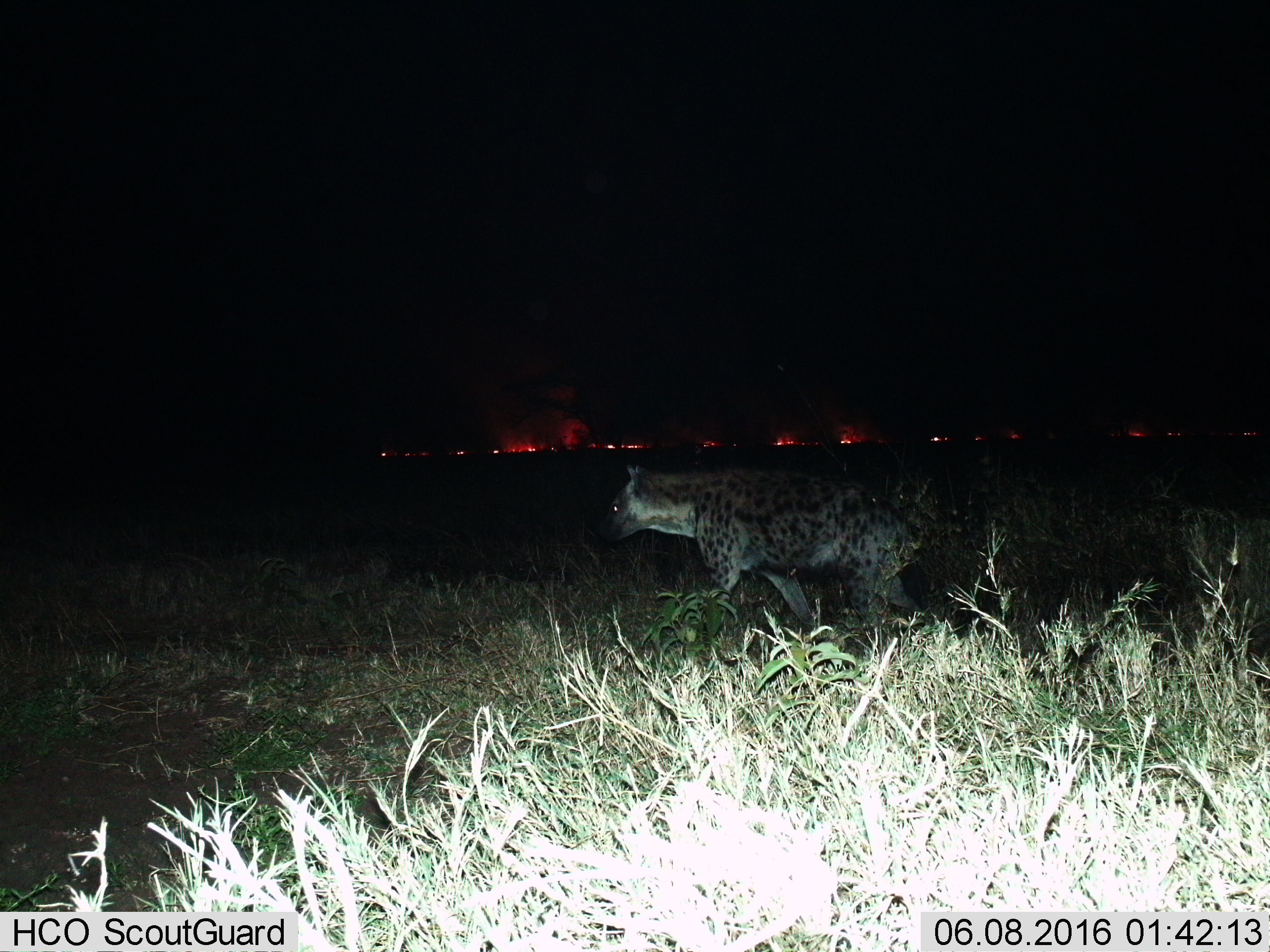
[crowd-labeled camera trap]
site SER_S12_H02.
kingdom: Animalia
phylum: Chordata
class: Mammalia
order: Carnivora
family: Hyaenidae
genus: Crocuta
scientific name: Crocuta crocuta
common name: spotted hyena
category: hyenaspotted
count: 1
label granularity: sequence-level